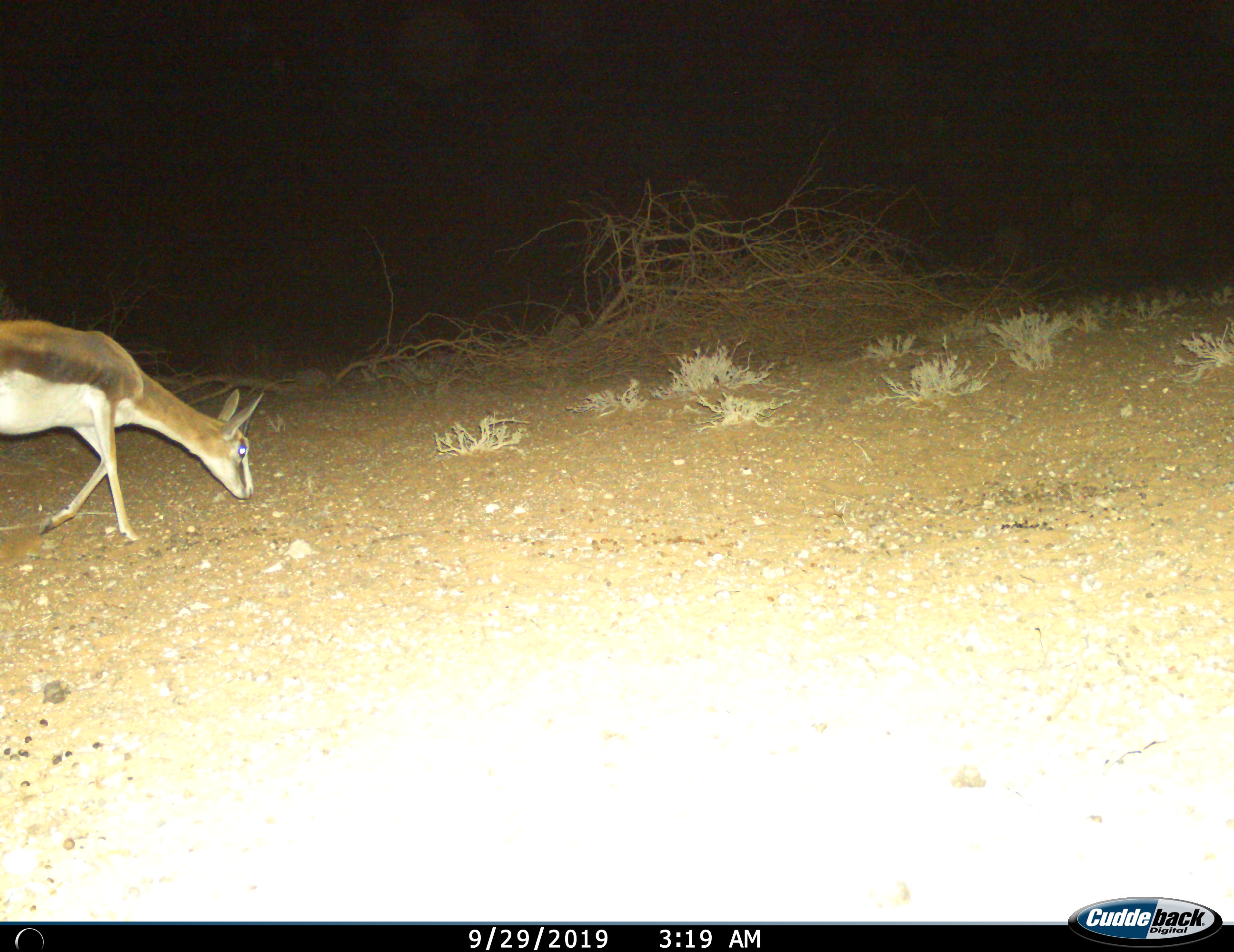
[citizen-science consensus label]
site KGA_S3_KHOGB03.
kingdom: Animalia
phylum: Chordata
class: Mammalia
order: Artiodactyla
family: Bovidae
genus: Antidorcas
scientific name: Antidorcas marsupialis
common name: springbok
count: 1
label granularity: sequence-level